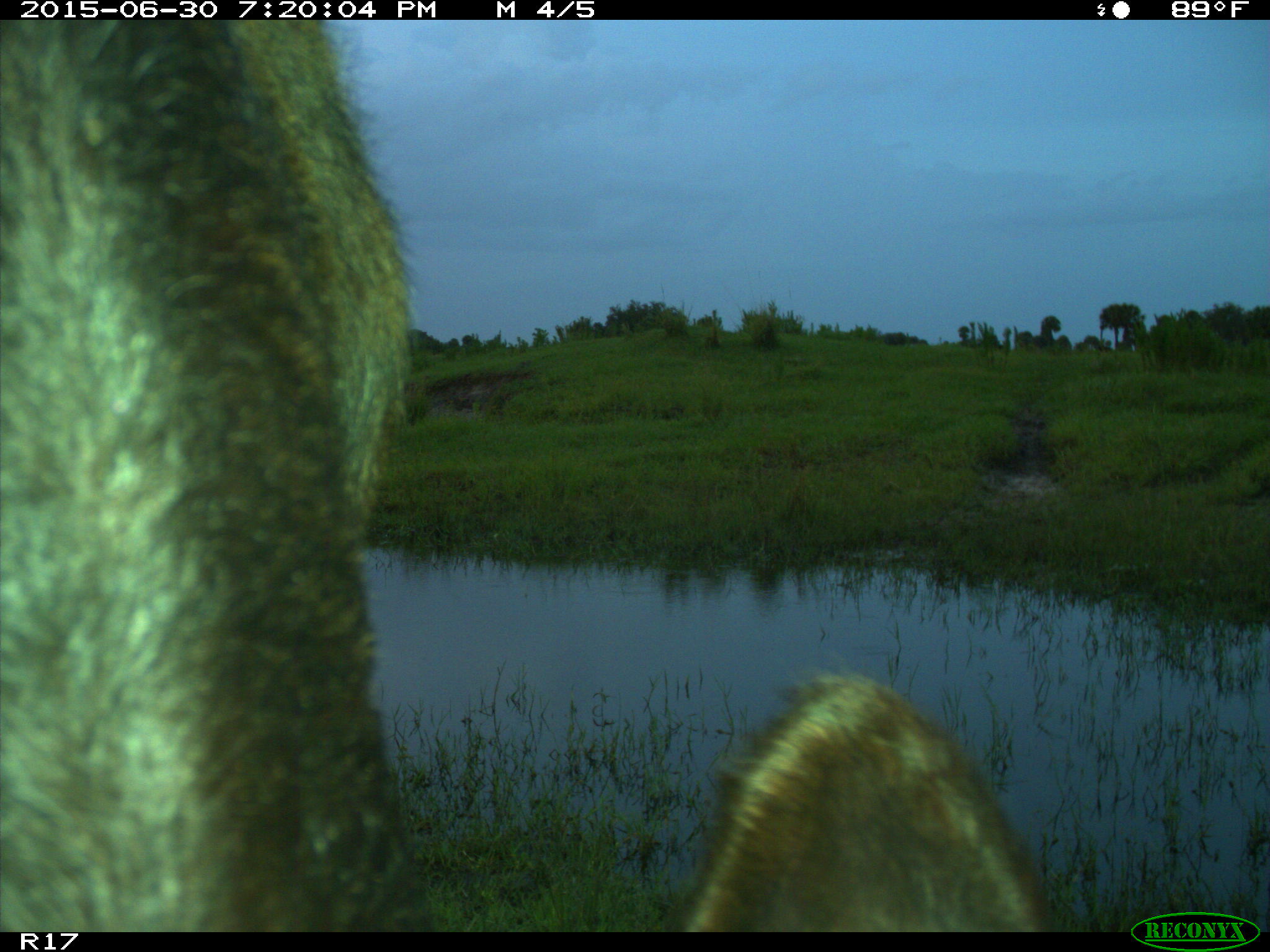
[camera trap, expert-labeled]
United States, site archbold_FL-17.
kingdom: Animalia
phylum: Chordata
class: Mammalia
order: Artiodactyla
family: Bovidae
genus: Bos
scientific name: Bos taurus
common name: domestic cow